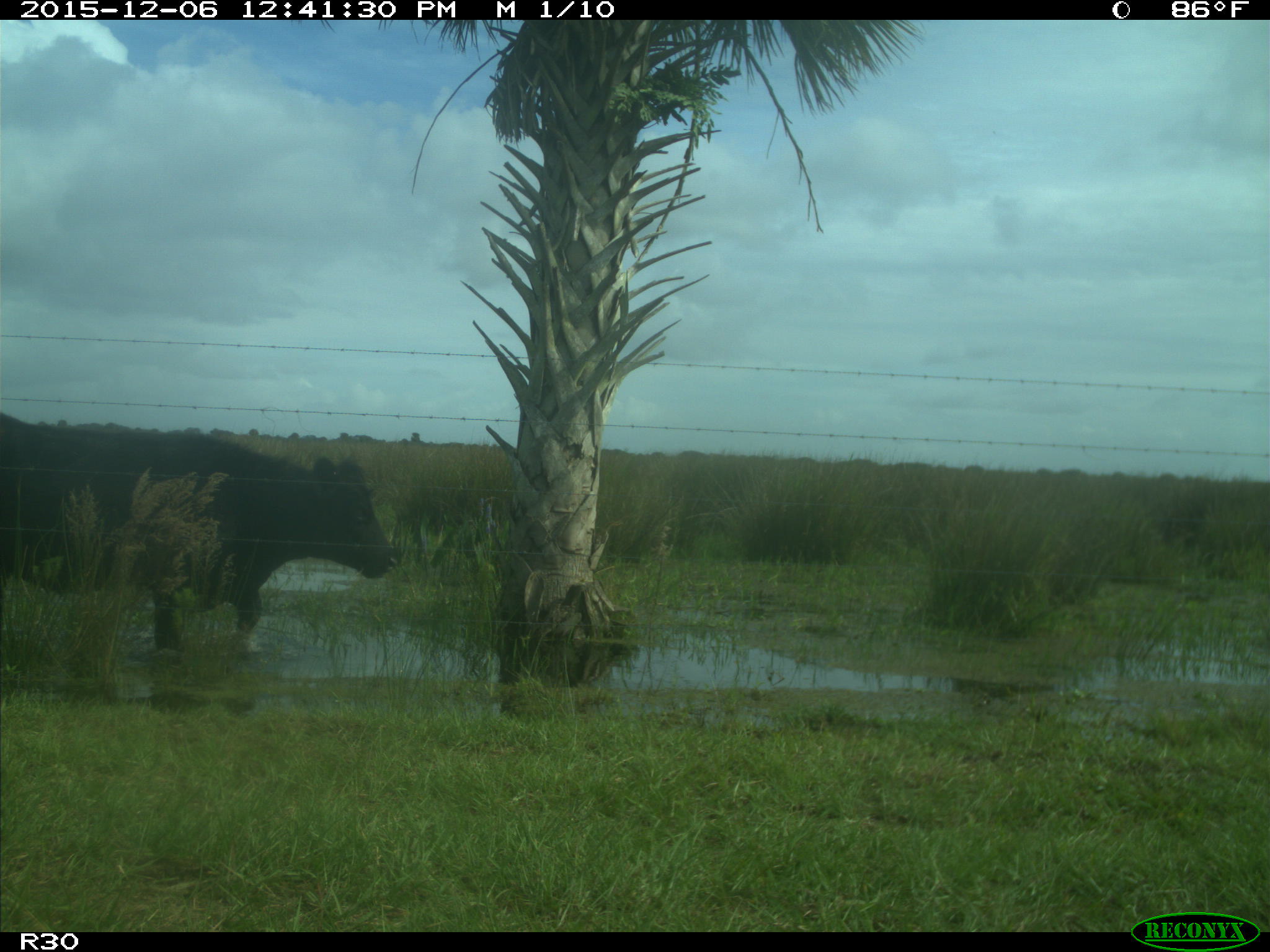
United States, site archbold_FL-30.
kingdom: Animalia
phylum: Chordata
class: Mammalia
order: Artiodactyla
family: Bovidae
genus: Bos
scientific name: Bos taurus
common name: domestic cow